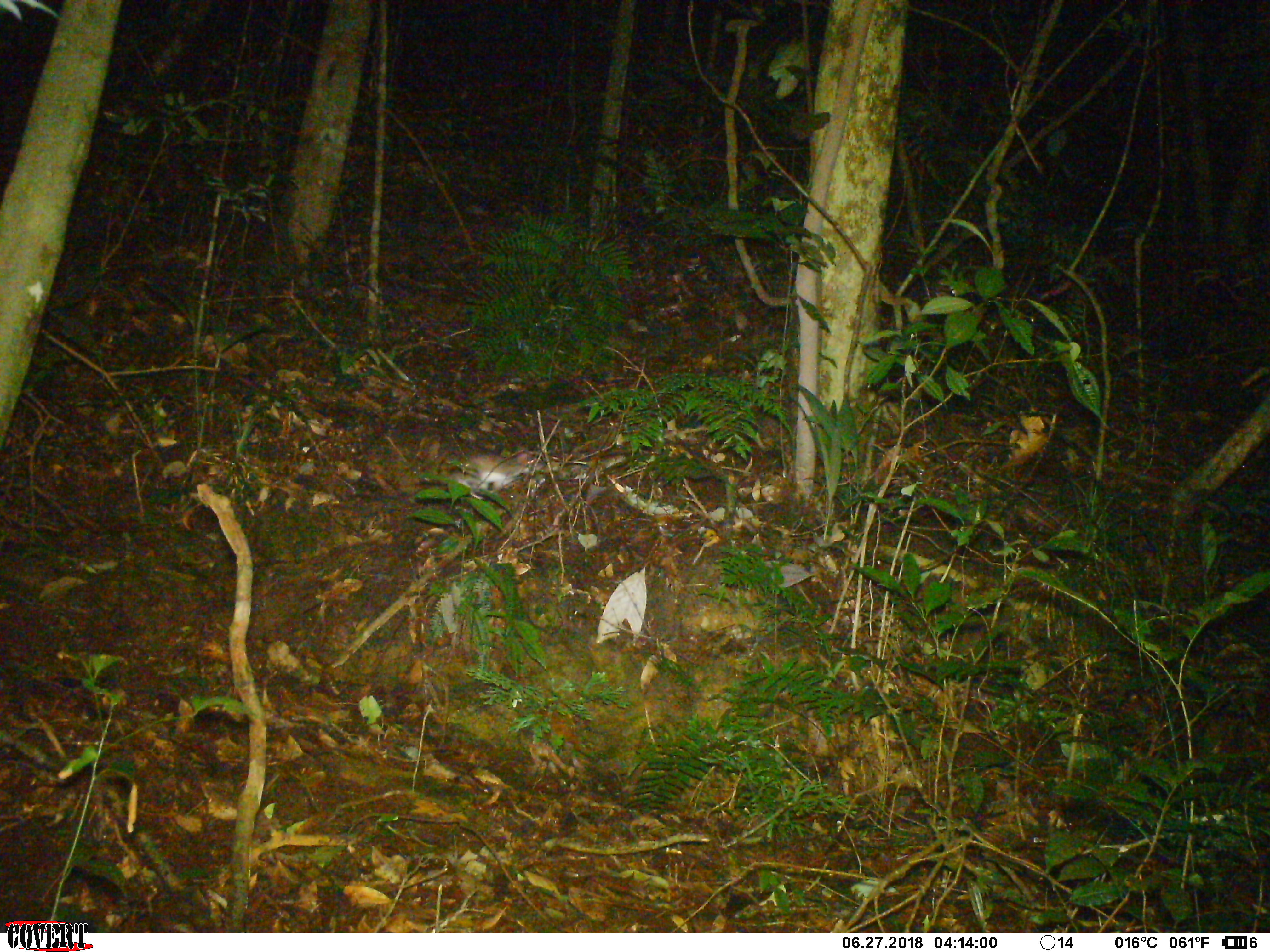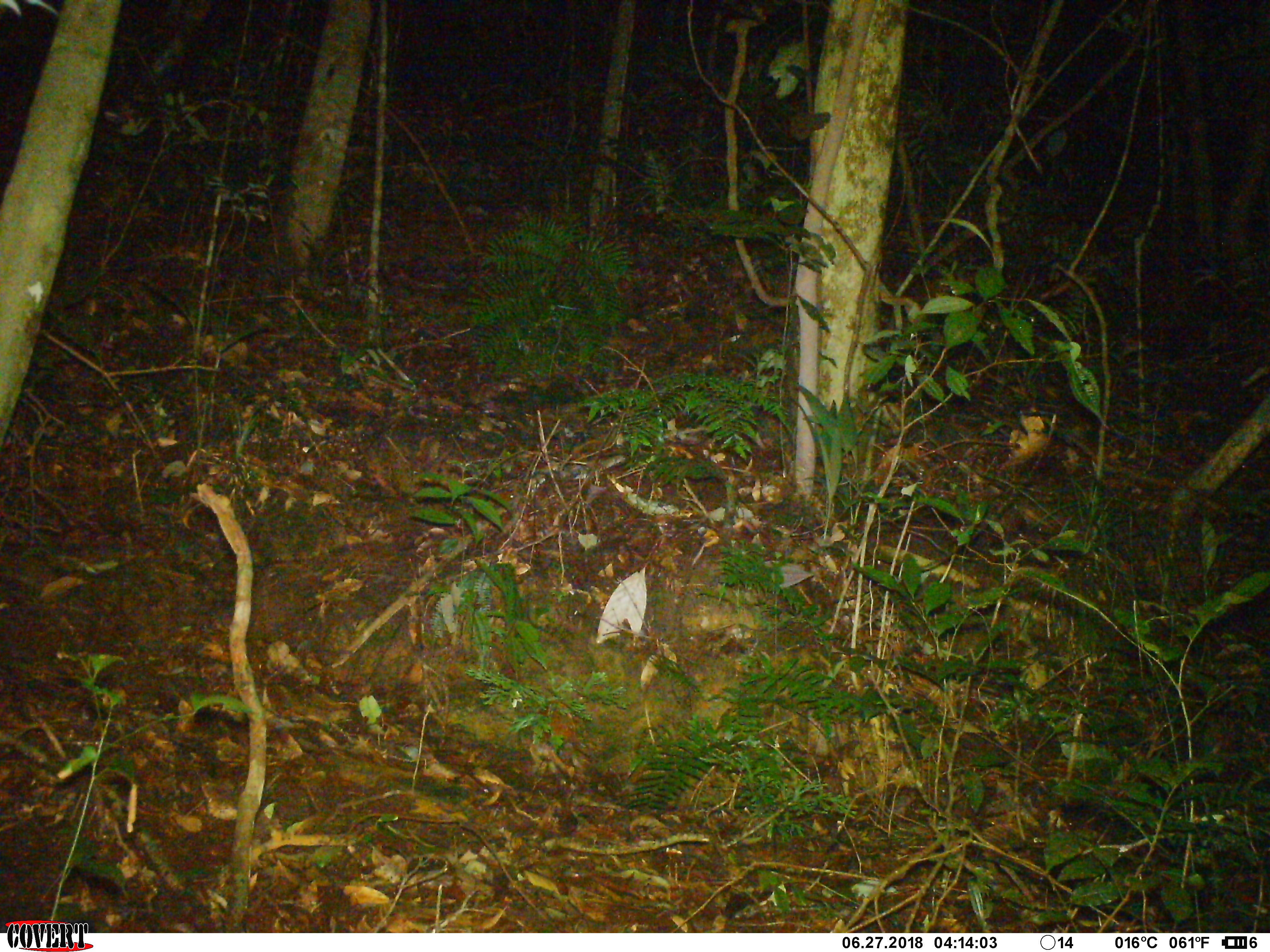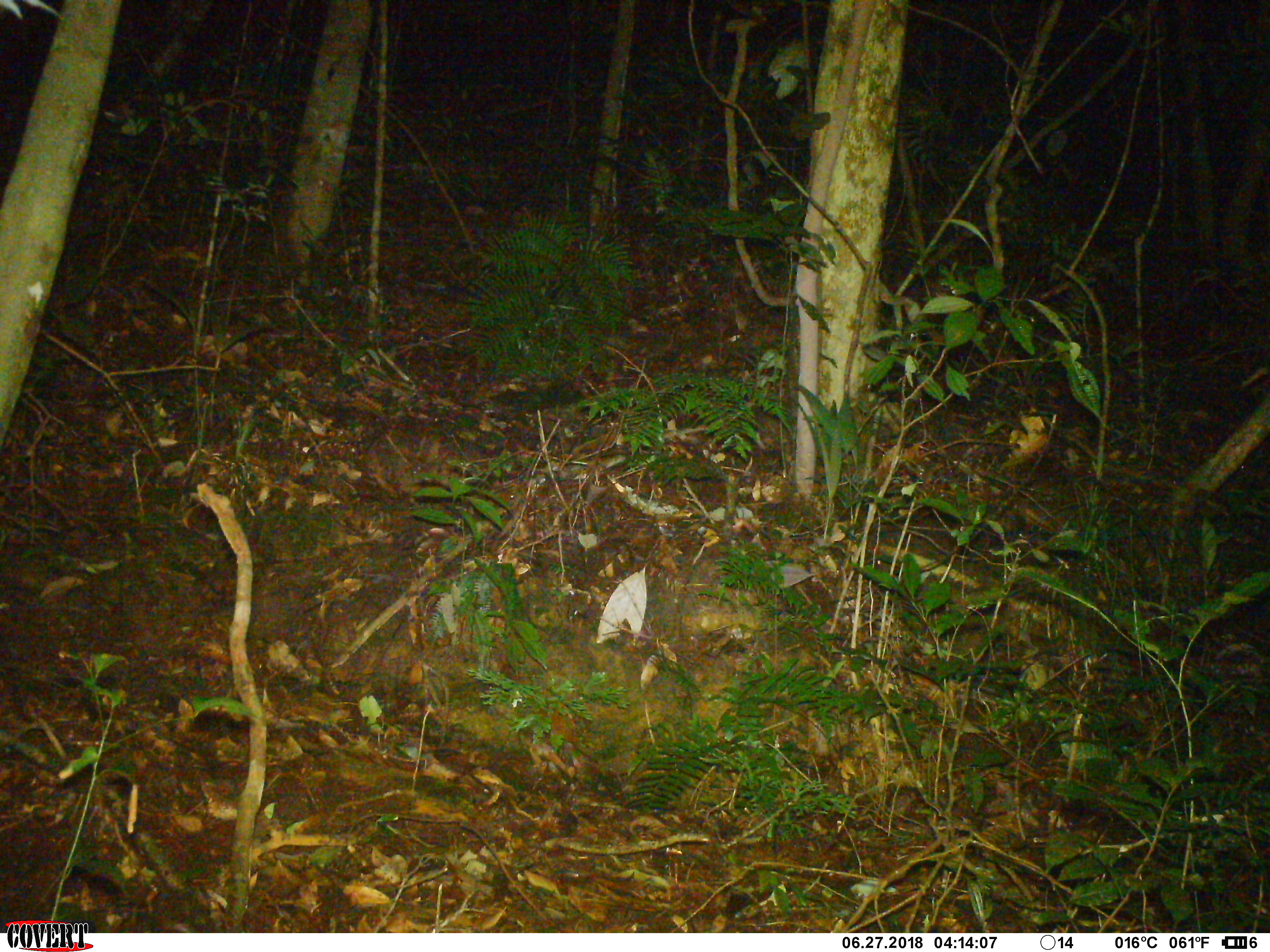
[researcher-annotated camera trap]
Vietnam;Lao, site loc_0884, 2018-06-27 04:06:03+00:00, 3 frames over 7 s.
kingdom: Animalia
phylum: Chordata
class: Mammalia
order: Rodentia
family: Muridae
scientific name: Muridae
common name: old-world mice and rats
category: unidentified murid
Unidentified murid (old-world mice and rats) (Muridae). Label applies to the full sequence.